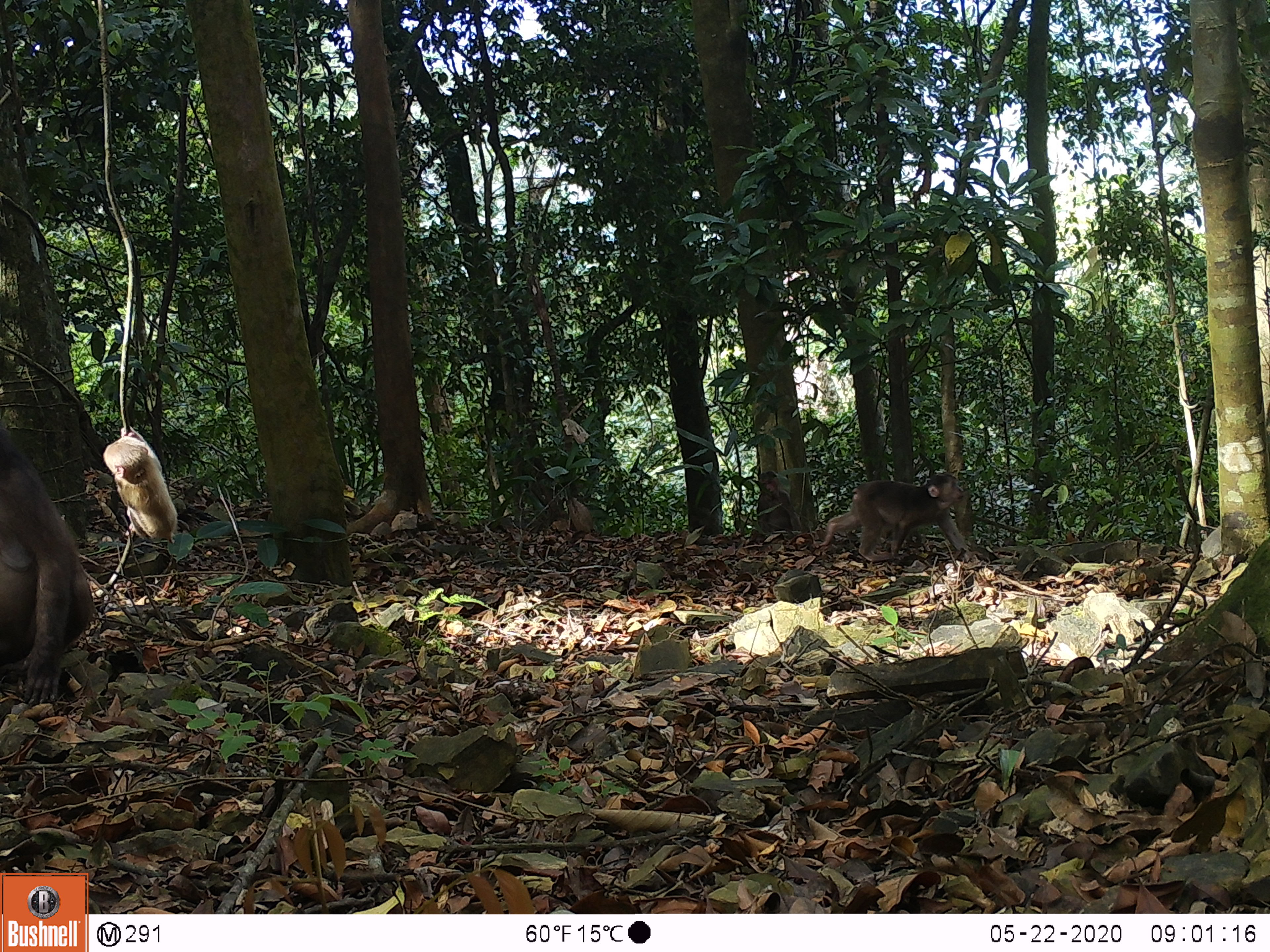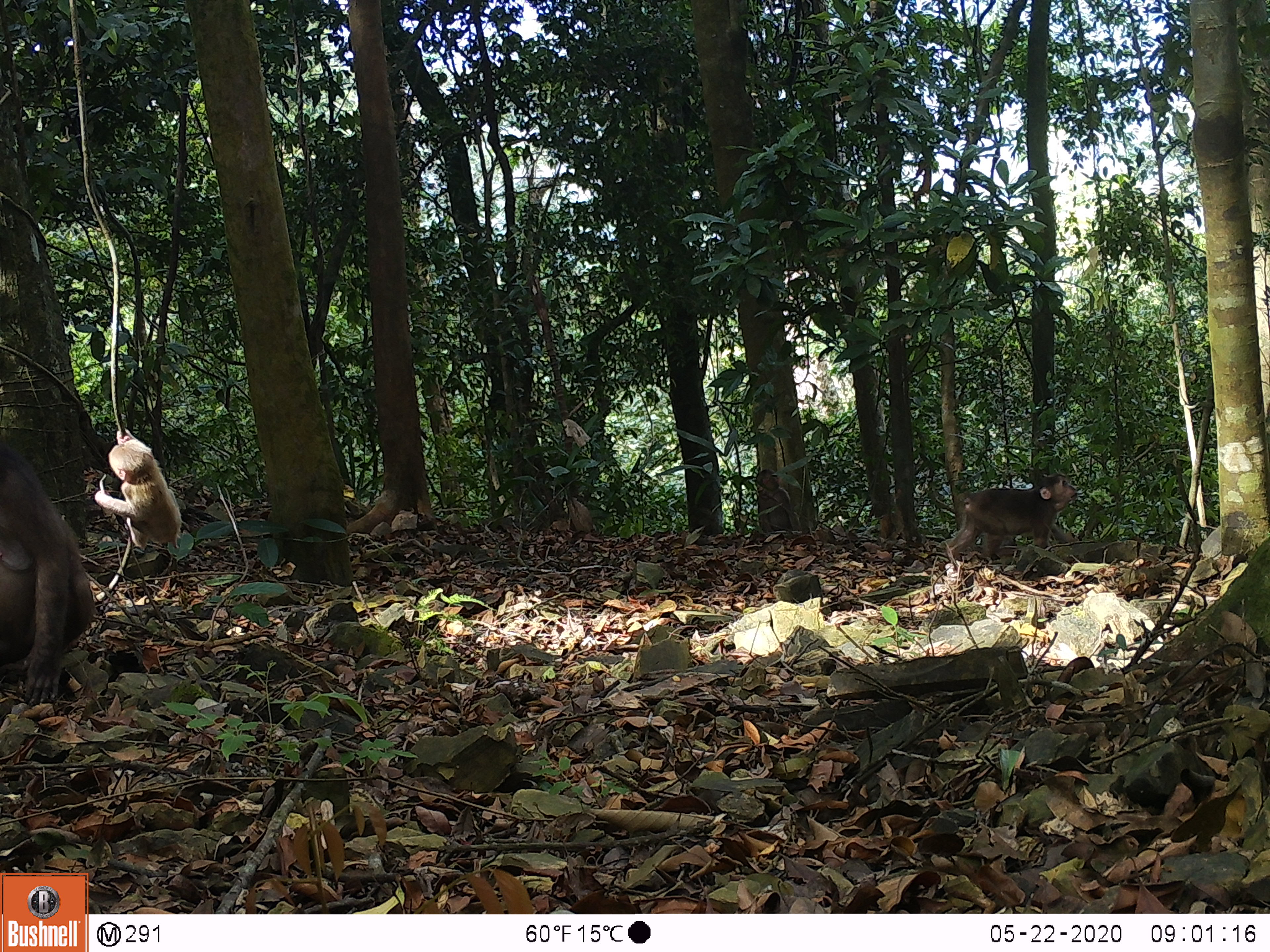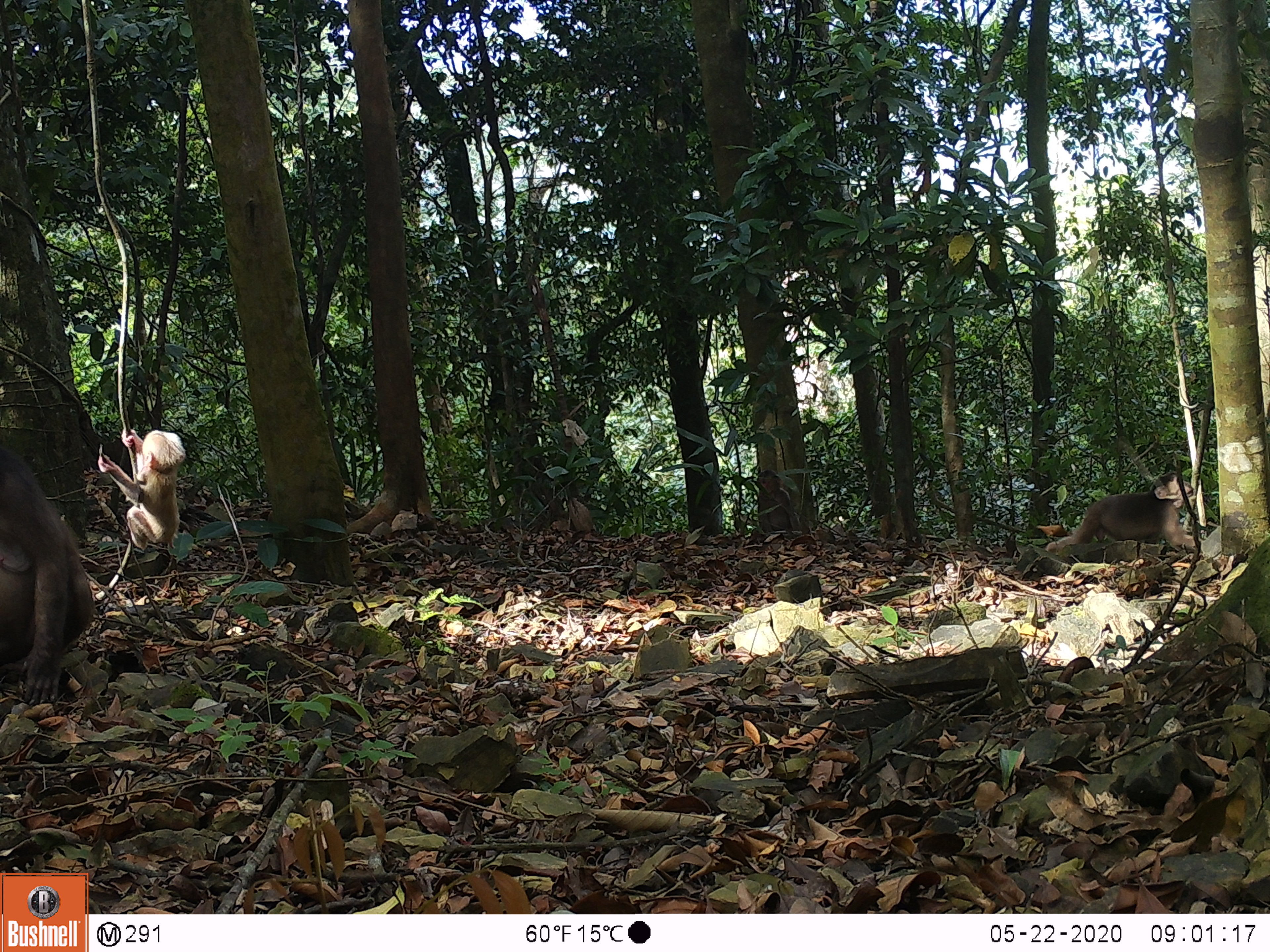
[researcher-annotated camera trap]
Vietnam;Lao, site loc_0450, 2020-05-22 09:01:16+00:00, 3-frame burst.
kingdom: Animalia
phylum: Chordata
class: Mammalia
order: Primates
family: Cercopithecidae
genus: Macaca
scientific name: Macaca arctoides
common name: stump-tailed macaque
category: stump tailed macaque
Stump tailed macaque (stump-tailed macaque) (Macaca arctoides). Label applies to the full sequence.